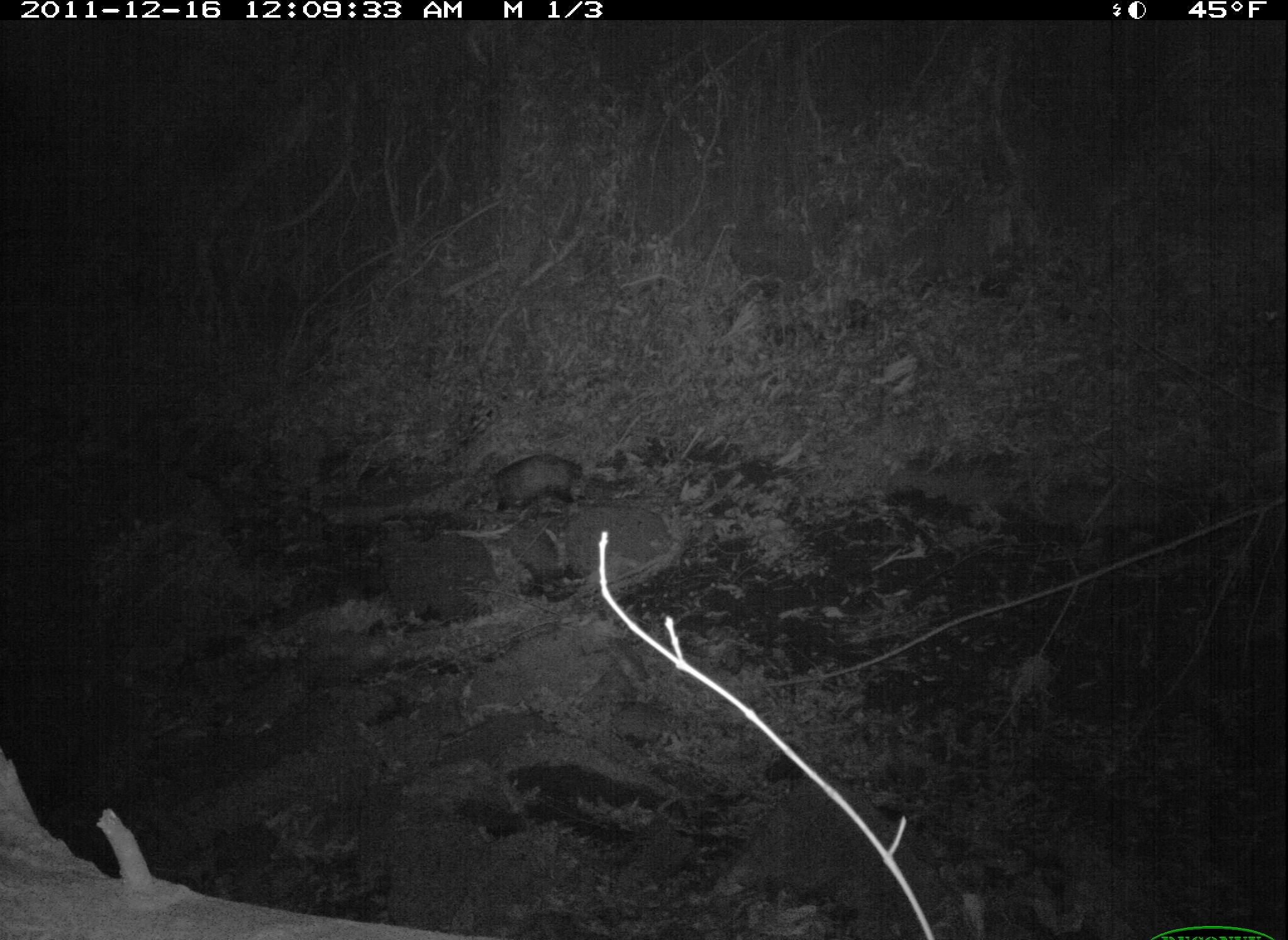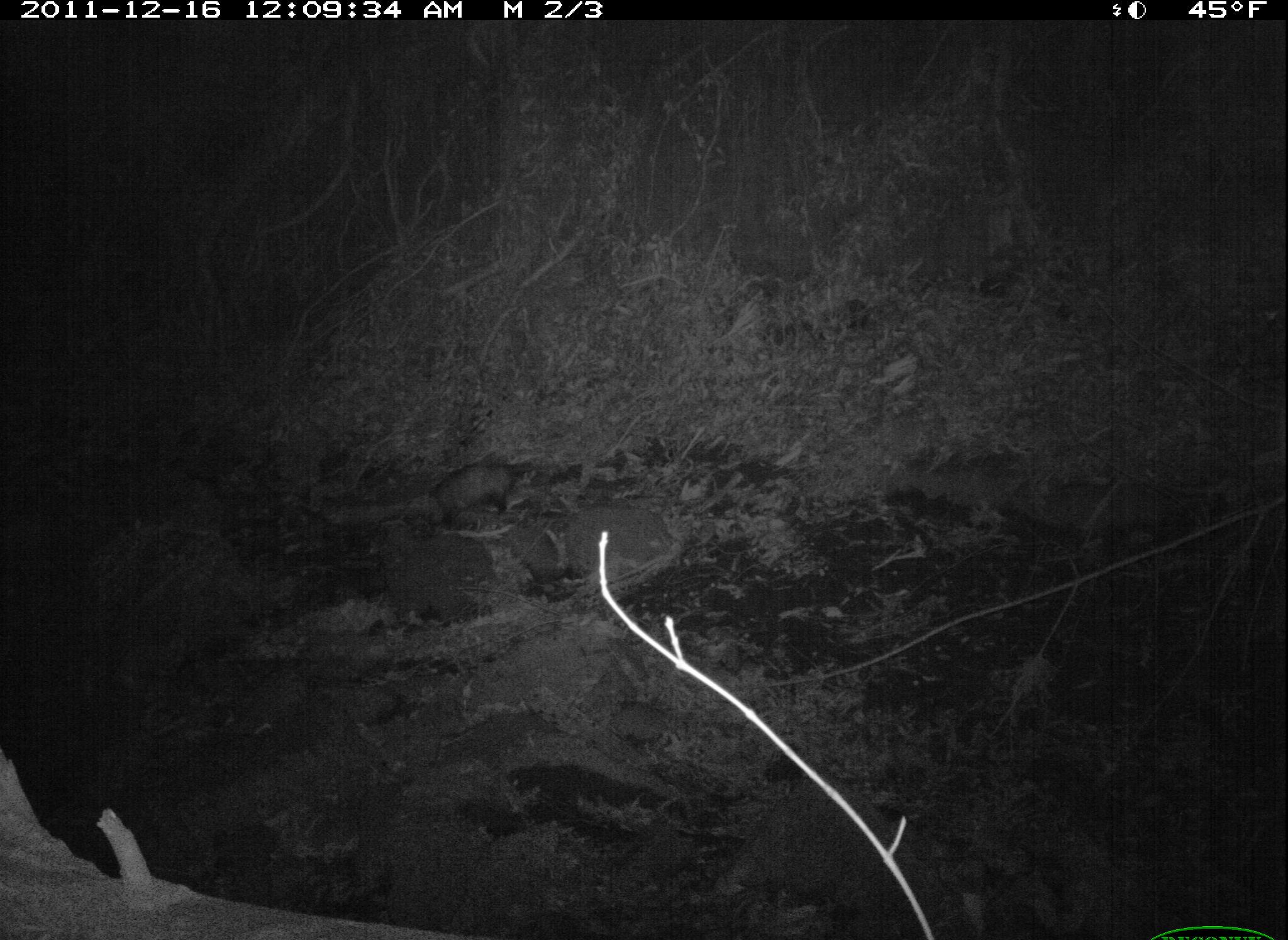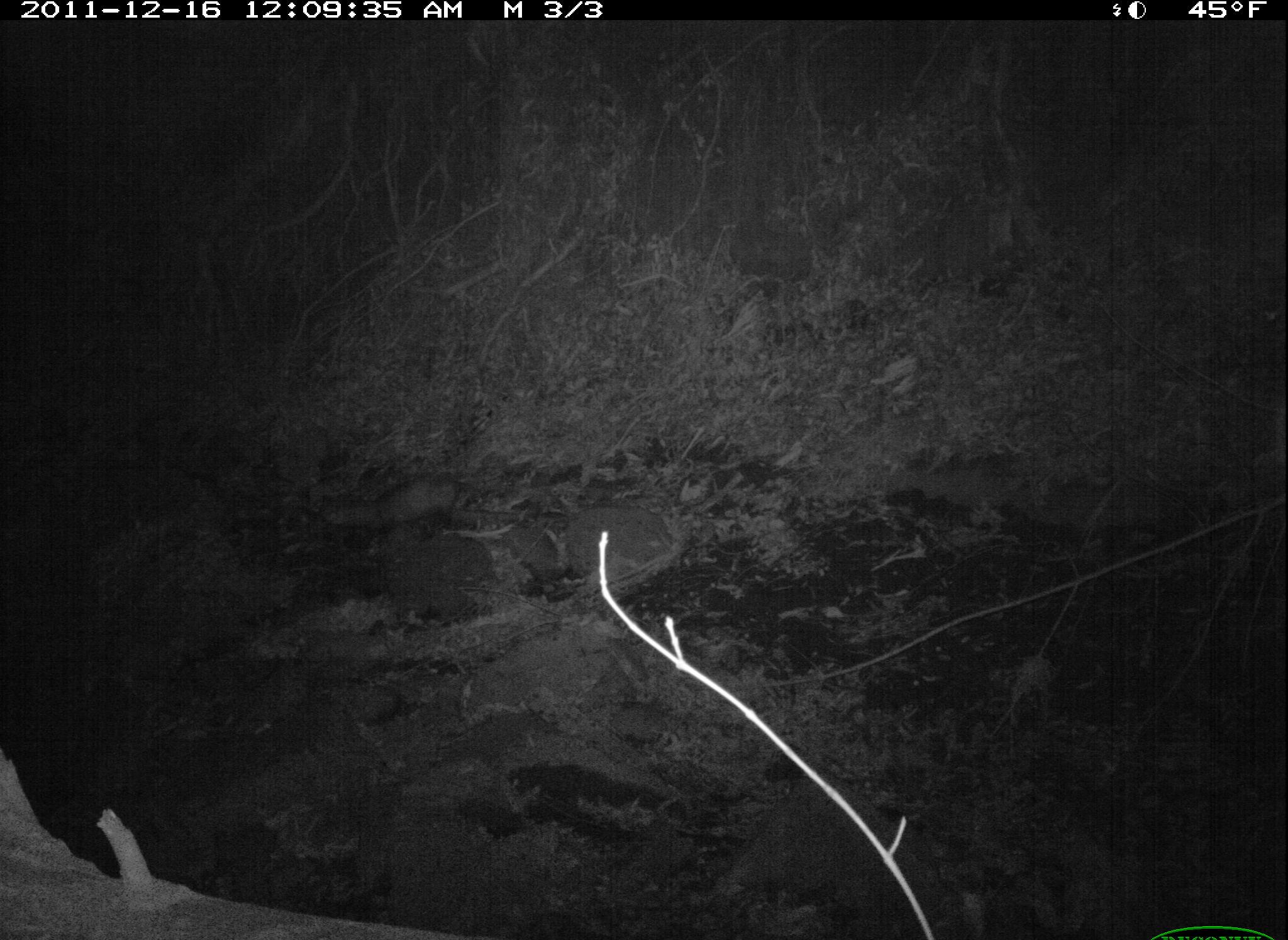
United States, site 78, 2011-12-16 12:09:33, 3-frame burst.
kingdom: Animalia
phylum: Chordata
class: Mammalia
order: Didelphimorphia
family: Didelphidae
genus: Didelphis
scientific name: Didelphis virginiana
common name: virginia opossum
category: opossum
Opossum (virginia opossum) (Didelphis virginiana).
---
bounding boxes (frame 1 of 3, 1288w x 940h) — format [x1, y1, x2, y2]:
opossum: [486, 451, 594, 530]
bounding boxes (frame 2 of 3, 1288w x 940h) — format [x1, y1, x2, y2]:
opossum: [422, 447, 550, 542]